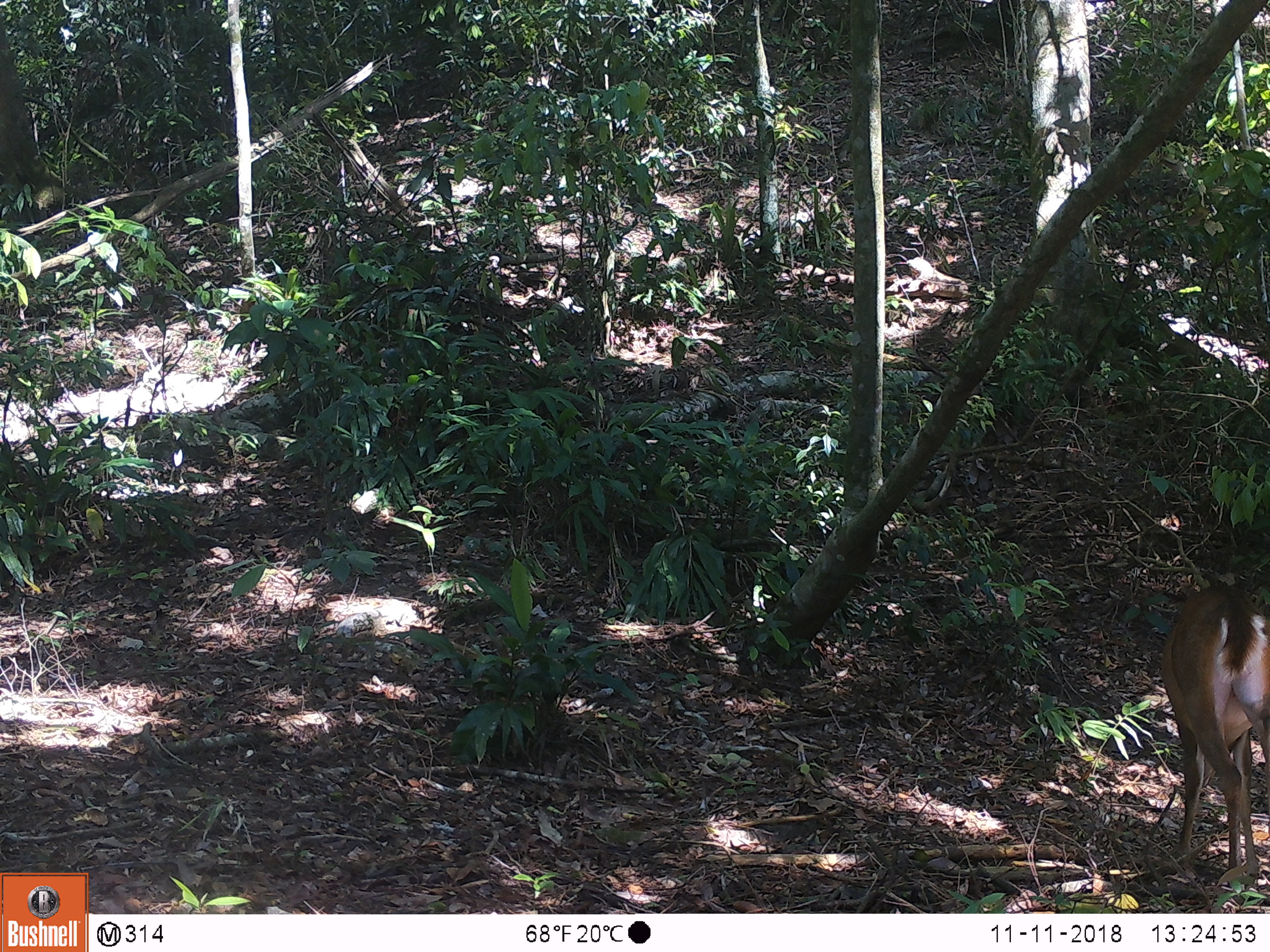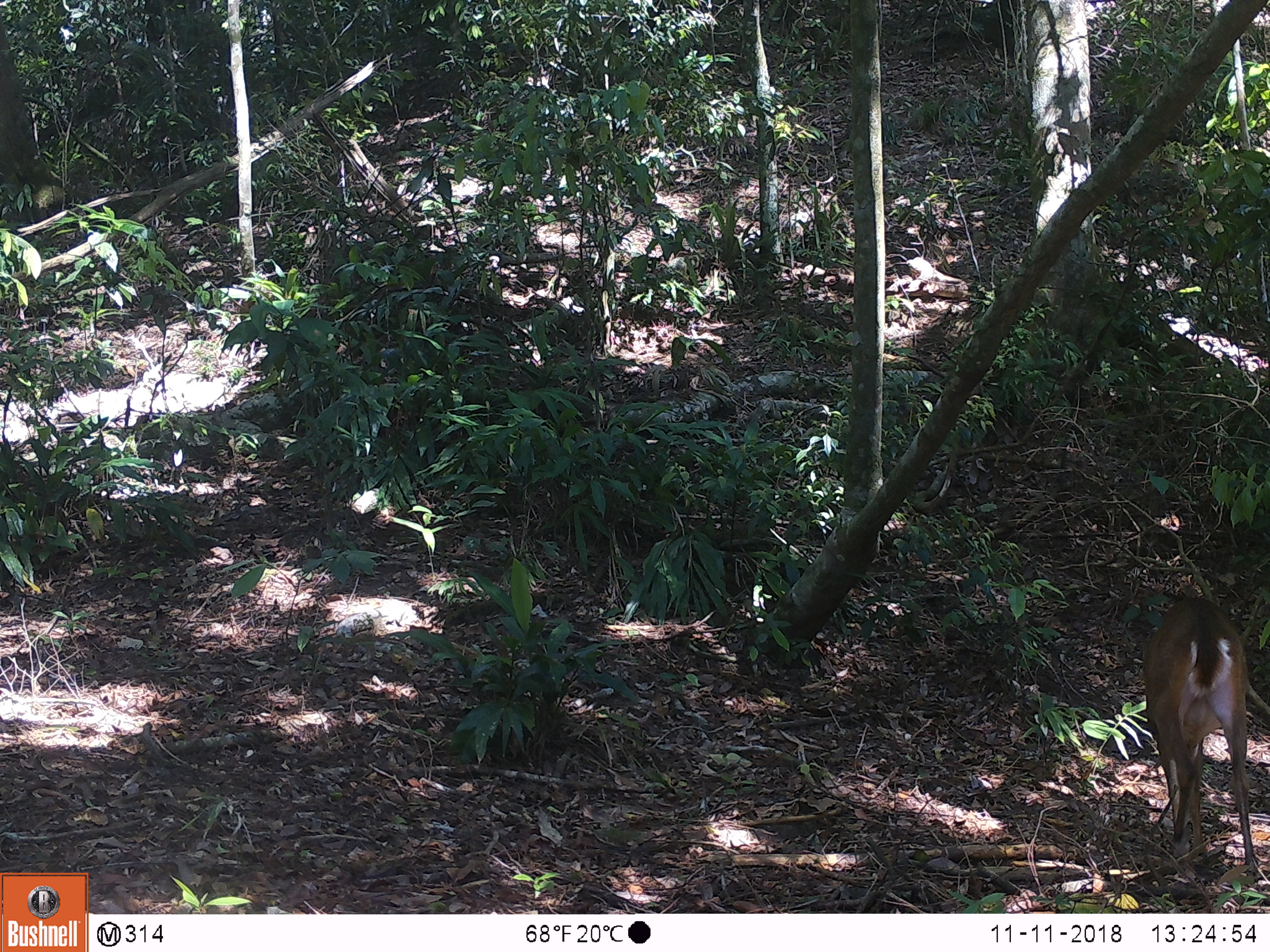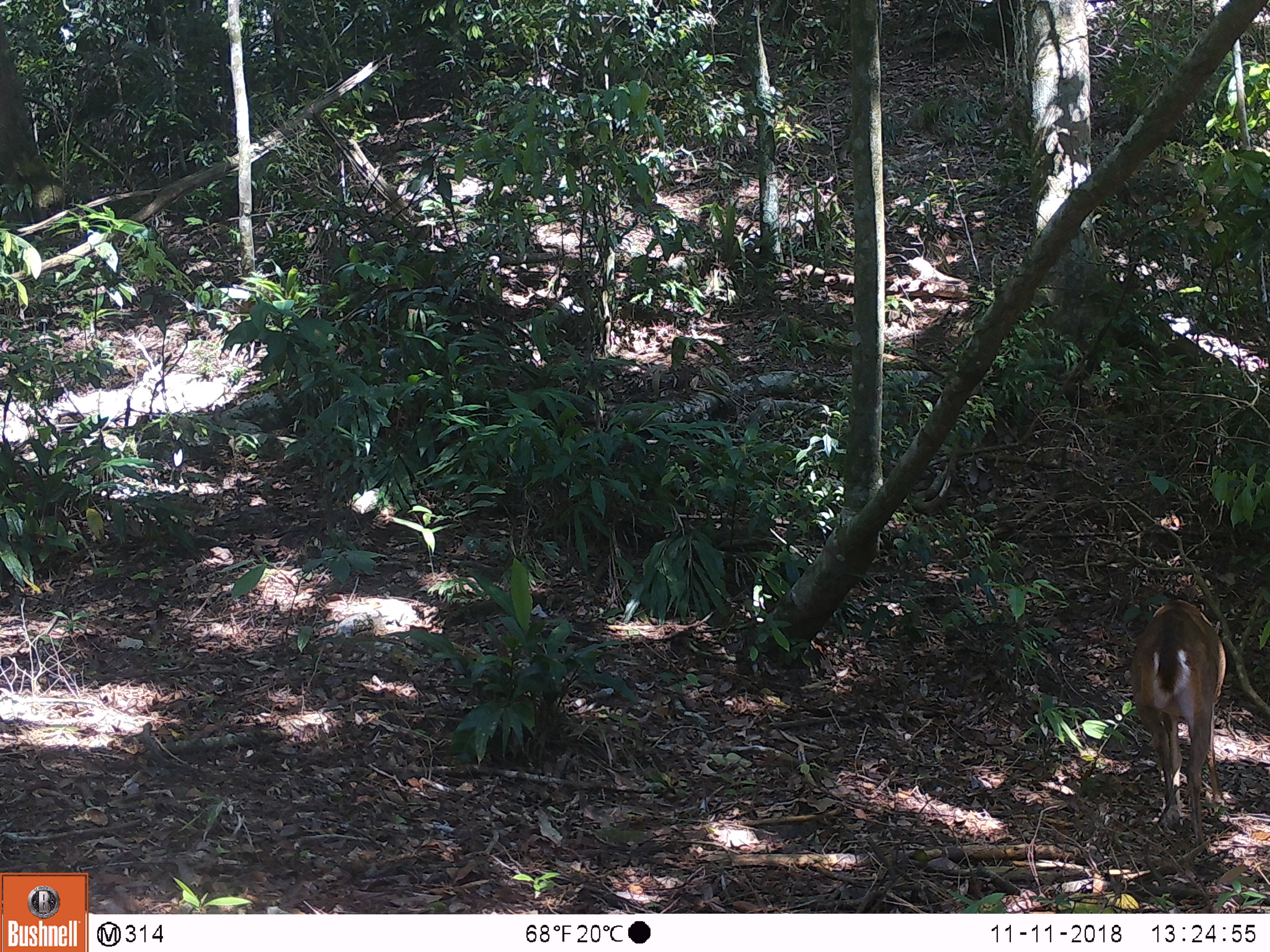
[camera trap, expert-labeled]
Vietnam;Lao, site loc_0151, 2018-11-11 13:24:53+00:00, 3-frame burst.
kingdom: Animalia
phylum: Chordata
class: Mammalia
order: Artiodactyla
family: Cervidae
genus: Muntiacus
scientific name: Muntiacus vuquangensis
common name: large-antlered muntjac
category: large antlered muntjac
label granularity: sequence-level